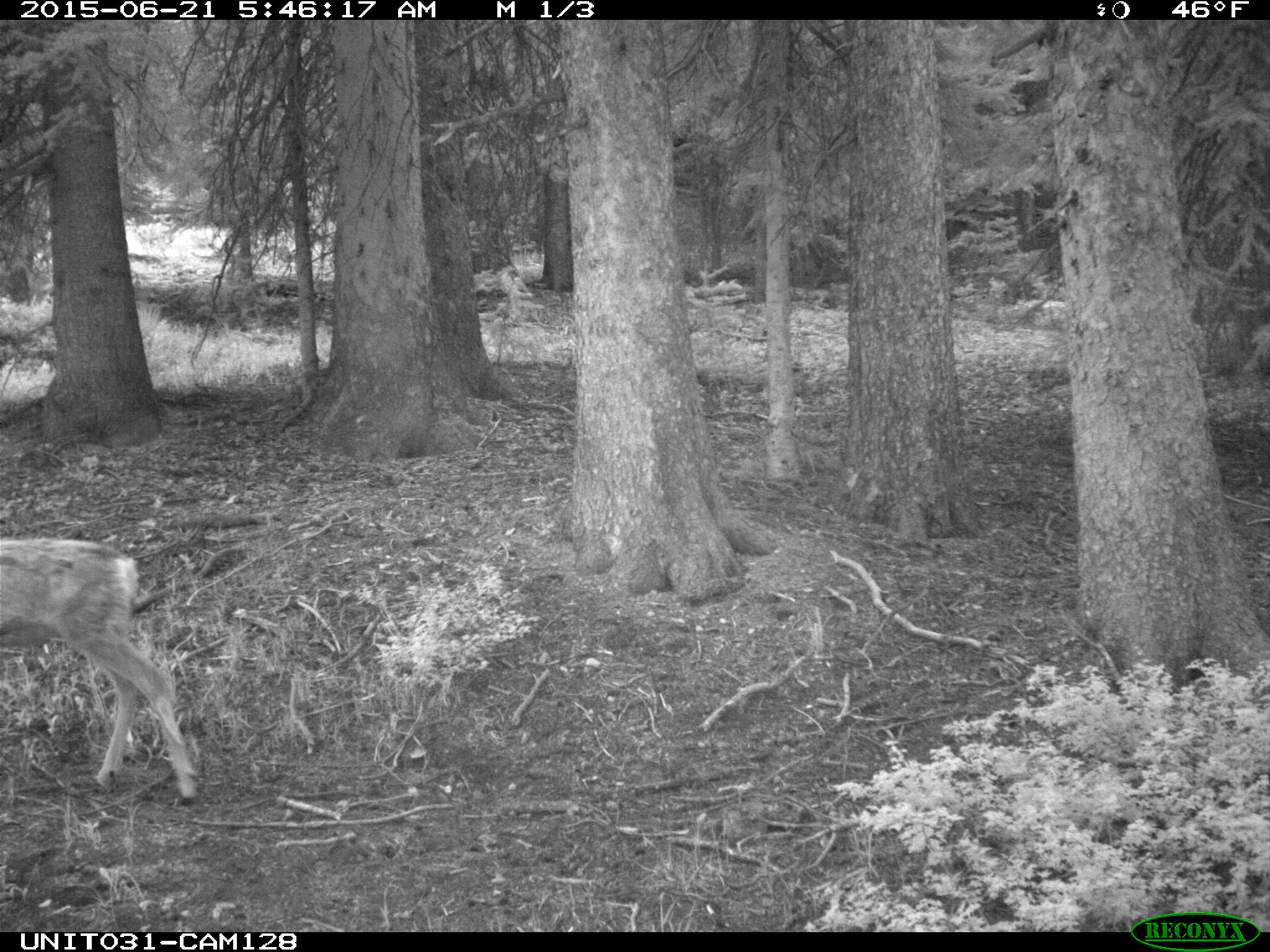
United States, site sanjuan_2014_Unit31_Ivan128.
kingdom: Animalia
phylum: Chordata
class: Mammalia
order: Artiodactyla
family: Cervidae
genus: Odocoileus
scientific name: Odocoileus hemionus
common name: mule deer